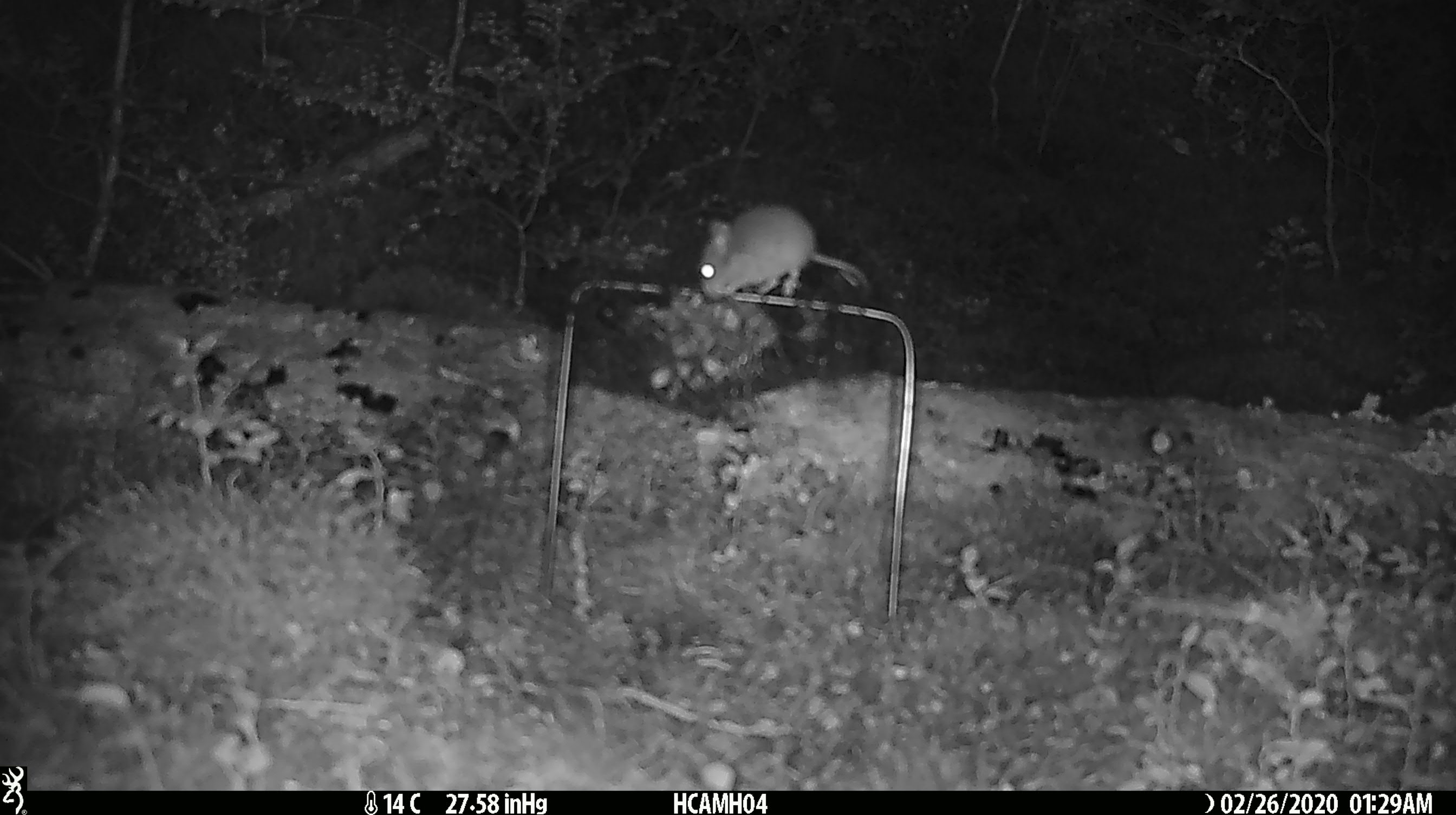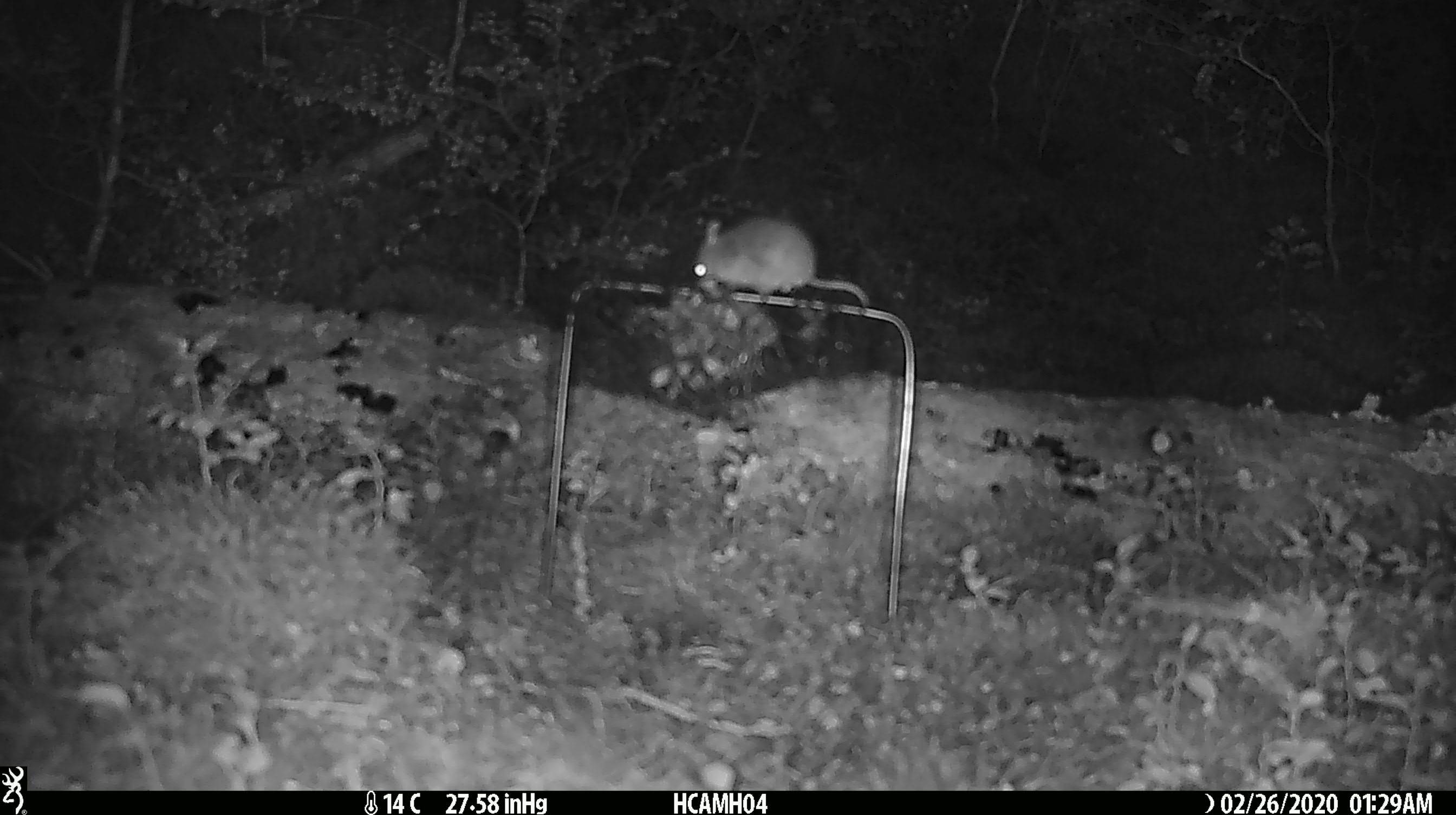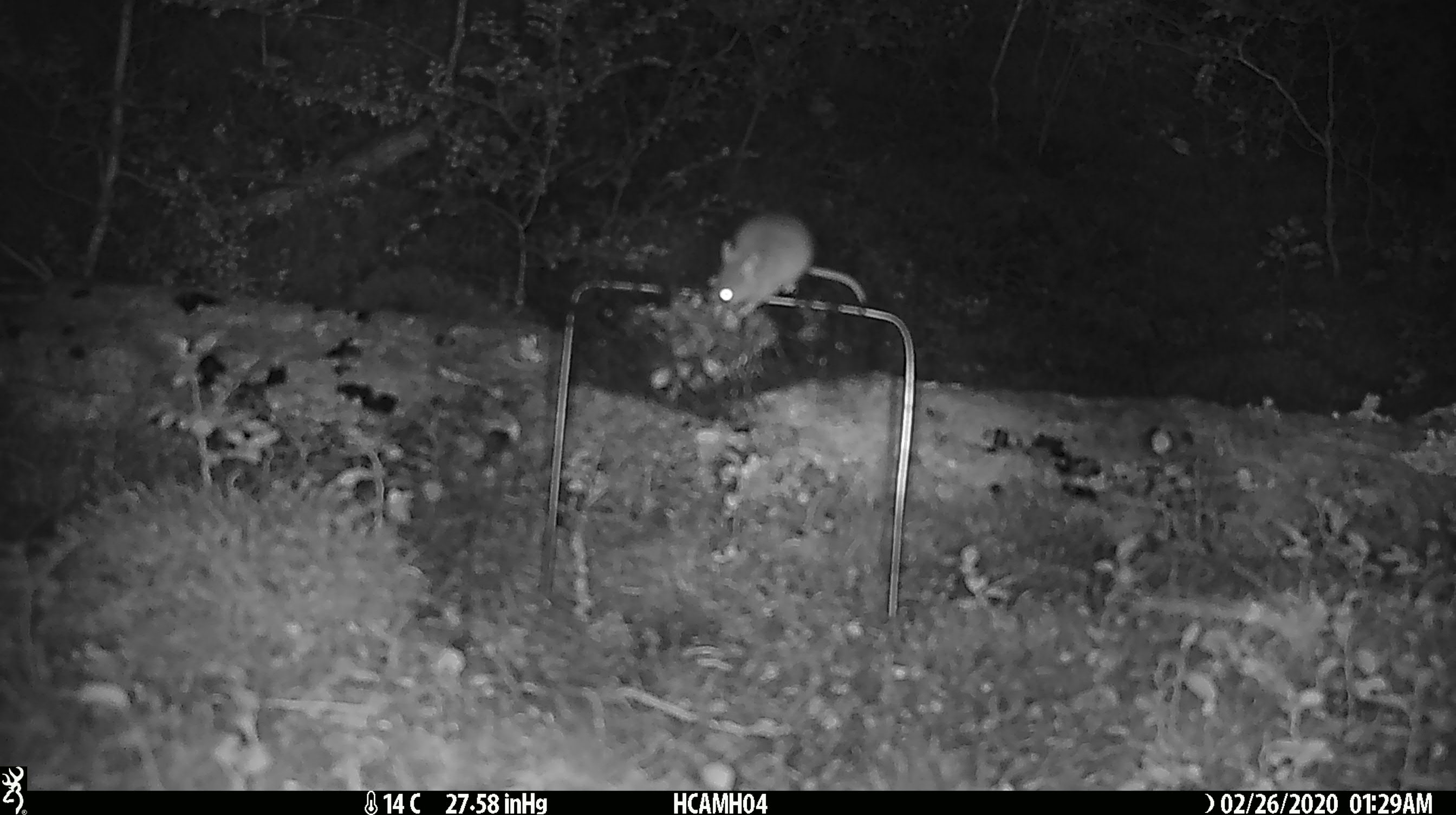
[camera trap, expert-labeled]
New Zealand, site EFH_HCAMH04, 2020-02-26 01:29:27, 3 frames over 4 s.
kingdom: Animalia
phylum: Chordata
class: Mammalia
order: Rodentia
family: Muridae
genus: Mus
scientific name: Mus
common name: mouse